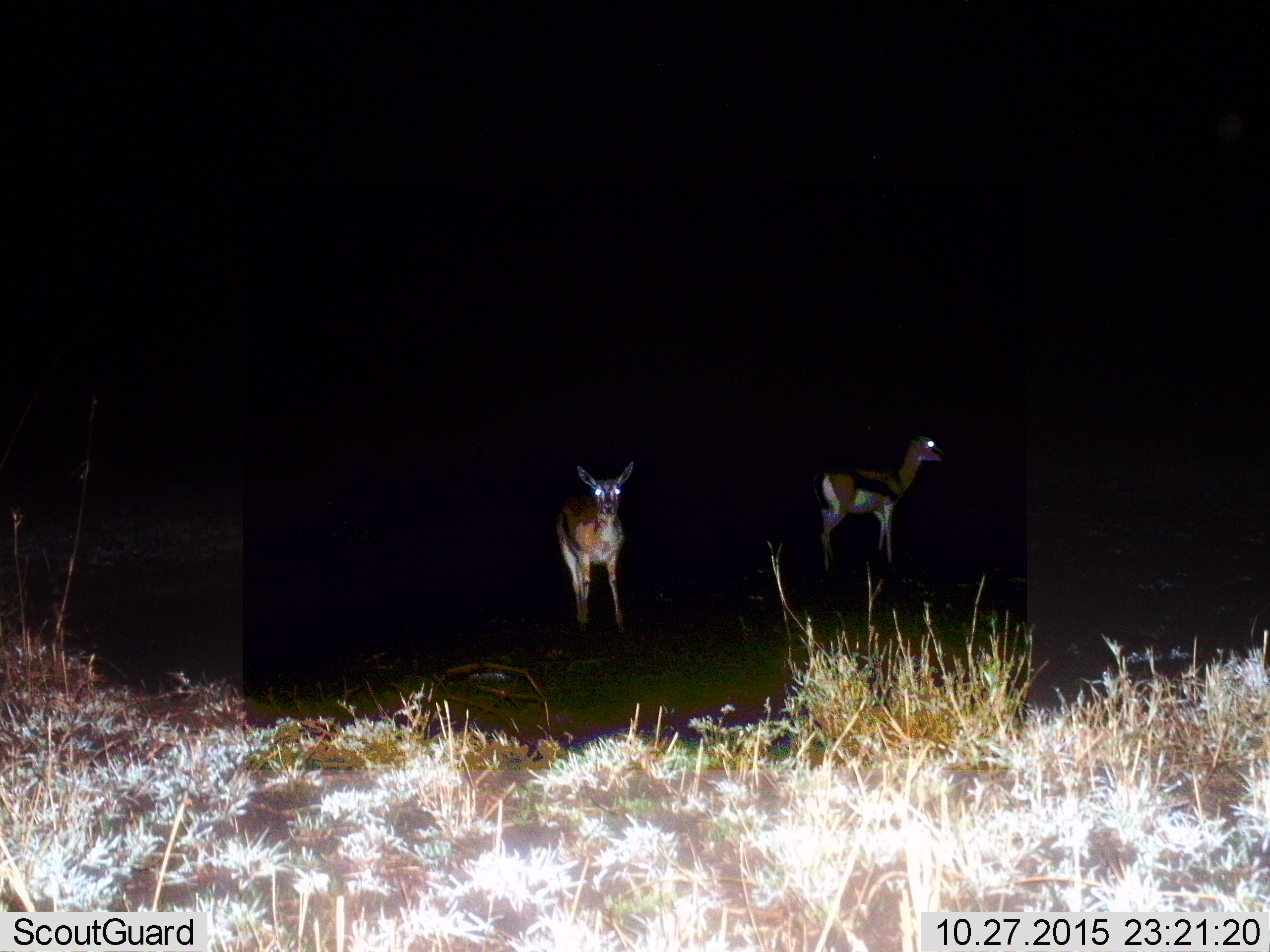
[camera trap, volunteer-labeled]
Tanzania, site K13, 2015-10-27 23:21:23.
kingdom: Animalia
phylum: Chordata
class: Mammalia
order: Artiodactyla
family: Bovidae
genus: Eudorcas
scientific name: Eudorcas thomsonii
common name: thomson's gazelle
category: gazellethomsons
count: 2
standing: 100%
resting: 0%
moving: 0%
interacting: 0%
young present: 0%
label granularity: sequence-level